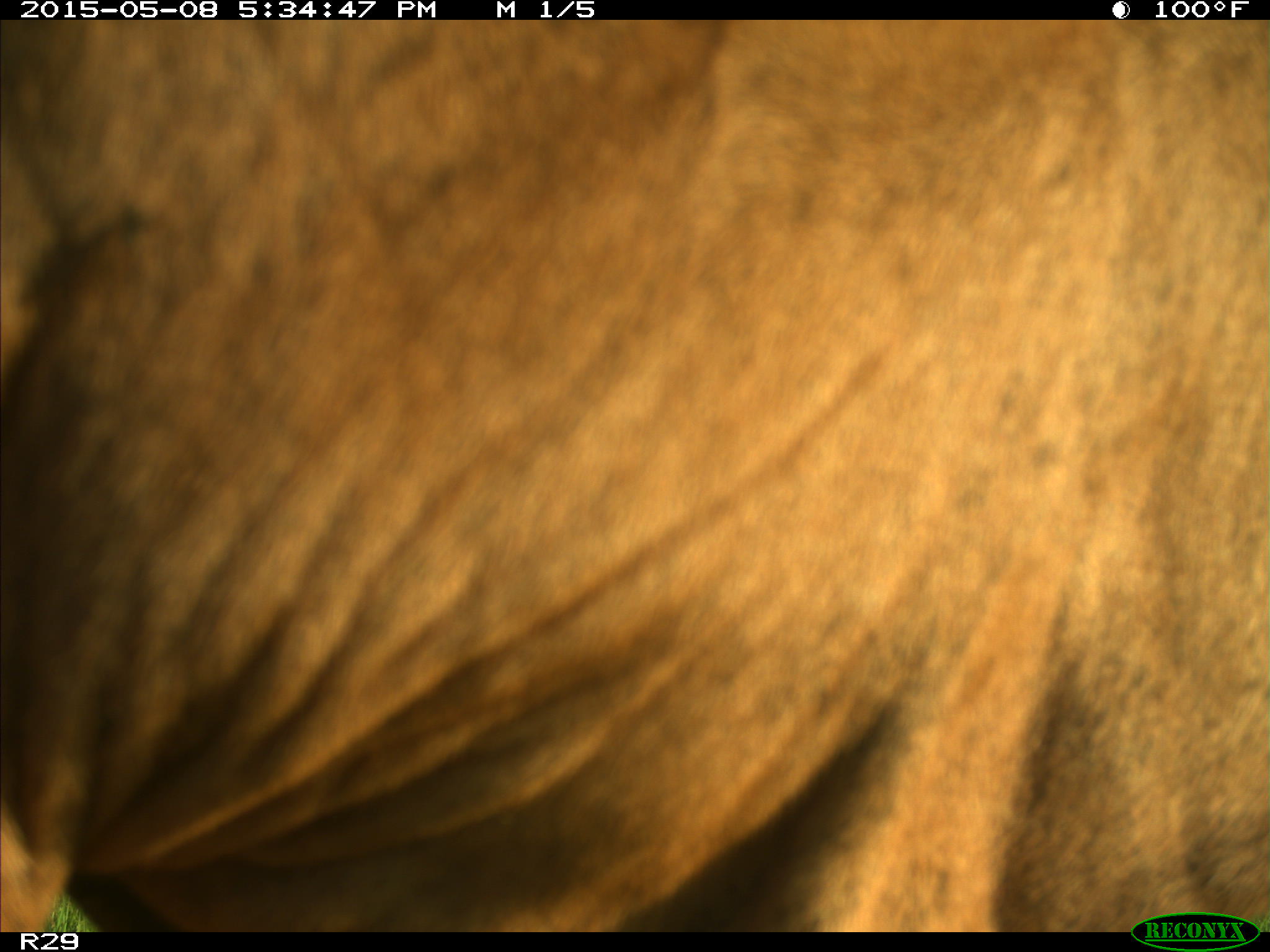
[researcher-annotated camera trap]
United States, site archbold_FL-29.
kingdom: Animalia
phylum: Chordata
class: Mammalia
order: Artiodactyla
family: Bovidae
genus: Bos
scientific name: Bos taurus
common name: domestic cow